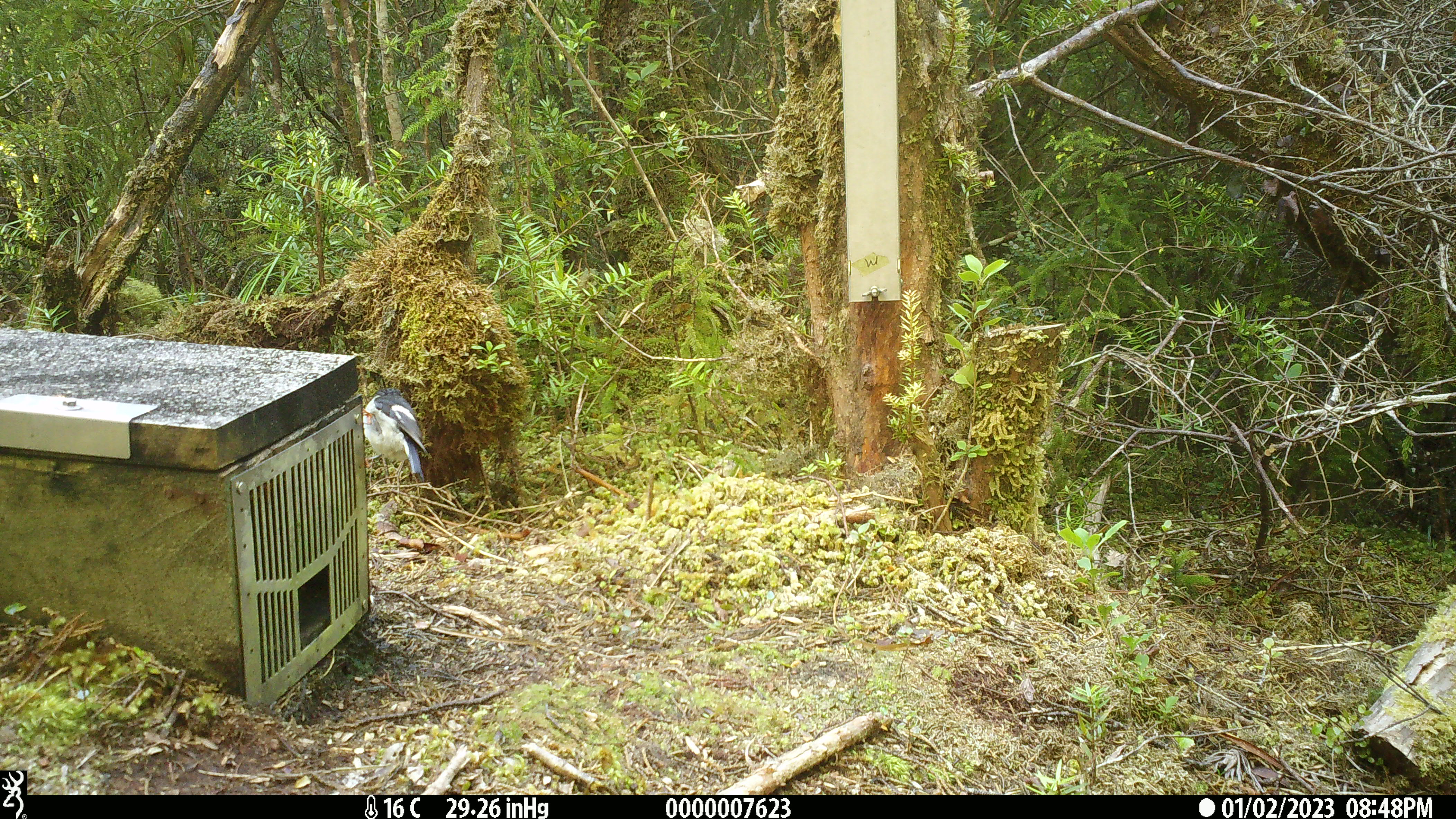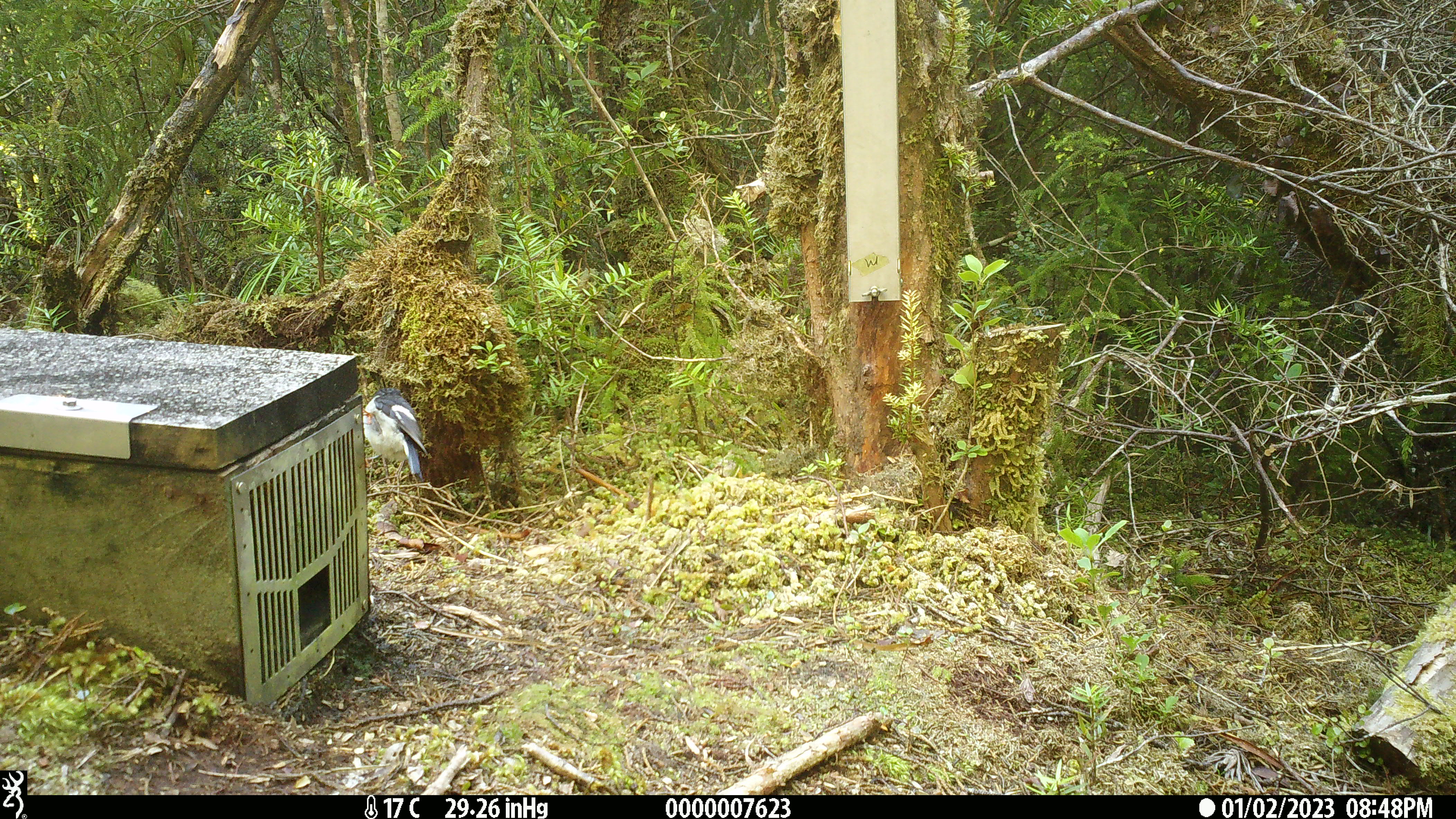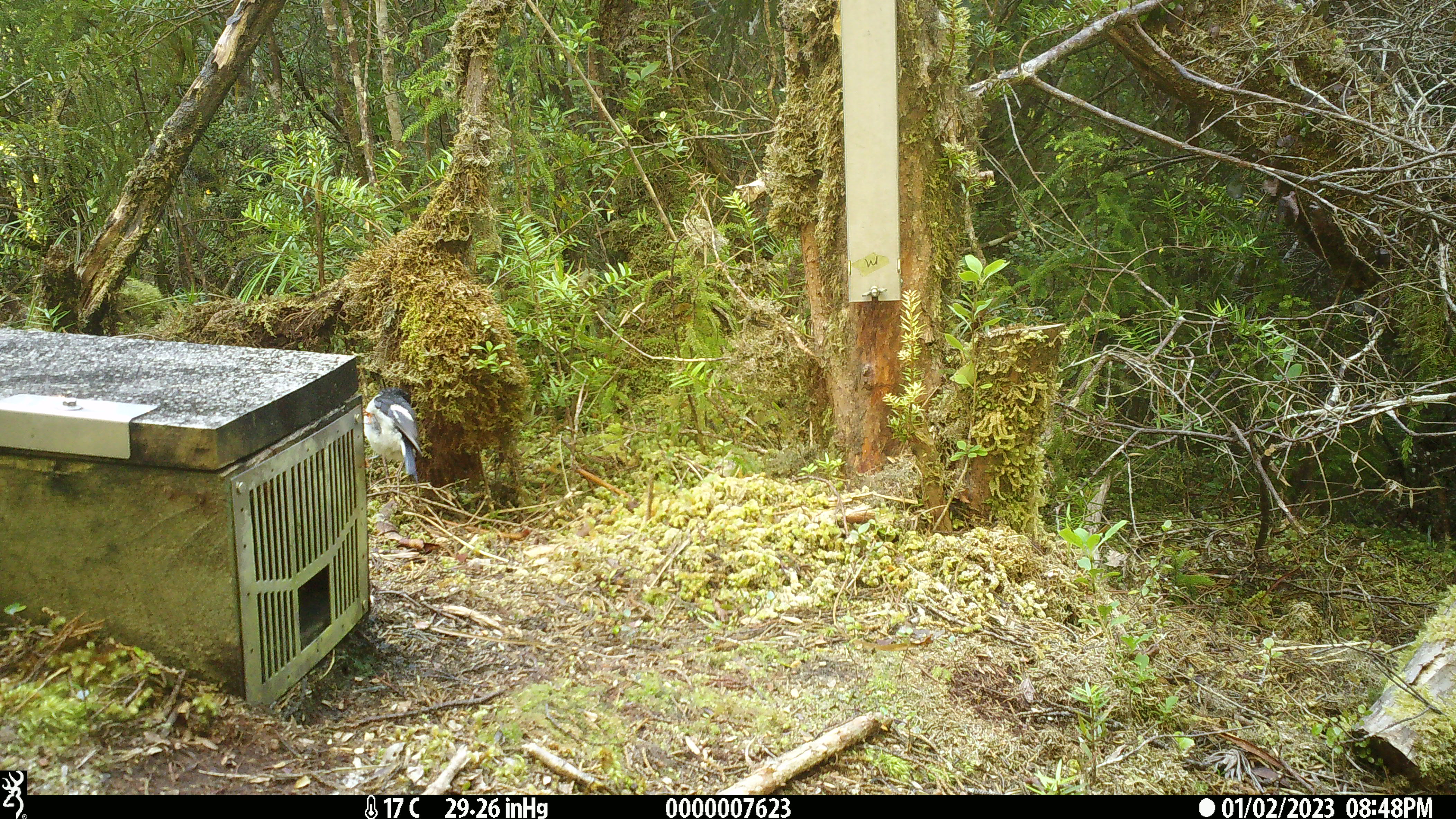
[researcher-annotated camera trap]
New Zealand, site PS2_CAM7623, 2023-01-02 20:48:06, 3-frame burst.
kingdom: Animalia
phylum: Chordata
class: Aves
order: Passeriformes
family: Petroicidae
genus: Petroica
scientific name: Petroica macrocephala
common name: tomtit